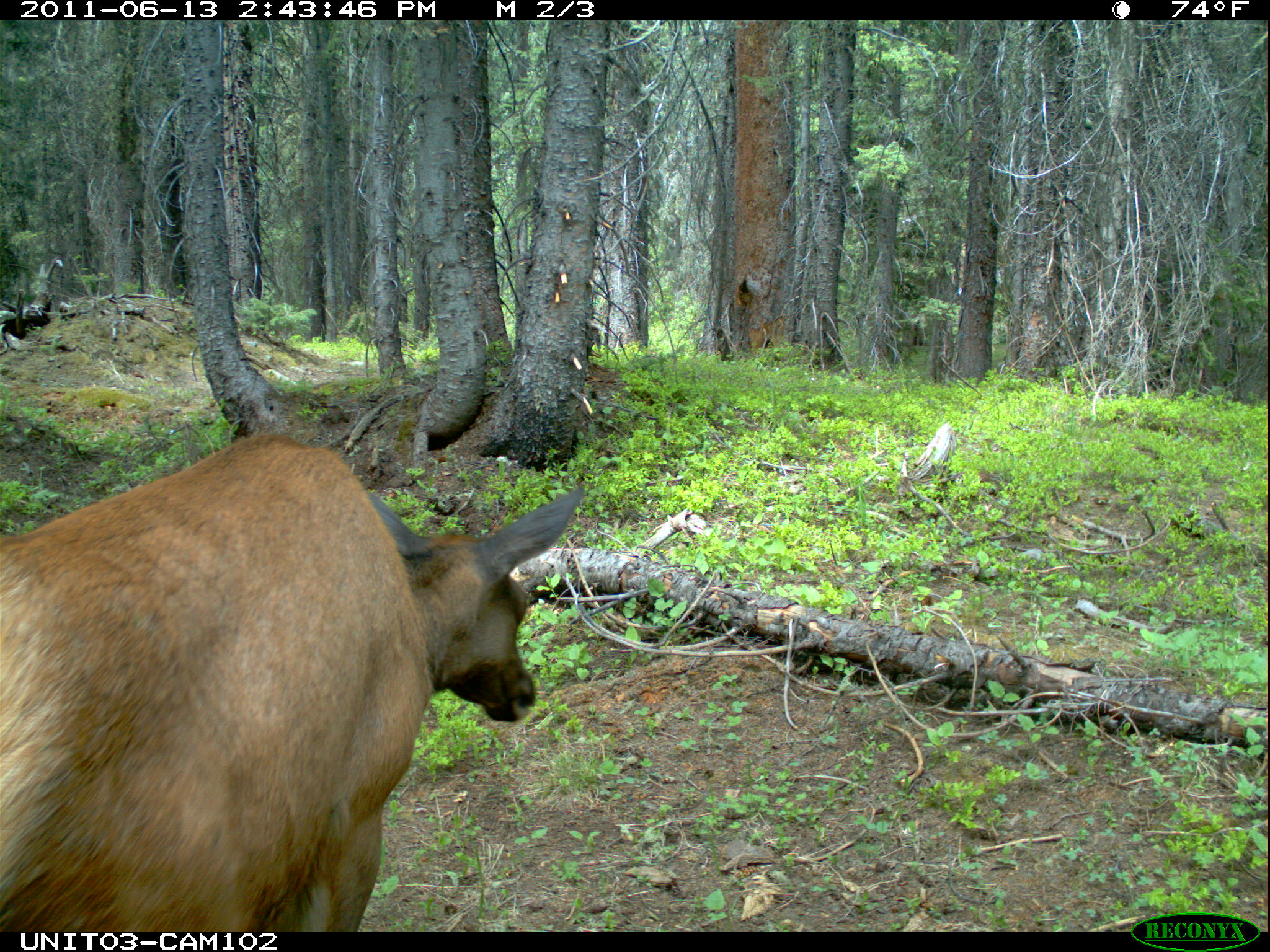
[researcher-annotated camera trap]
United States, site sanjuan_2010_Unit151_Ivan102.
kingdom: Animalia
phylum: Chordata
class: Mammalia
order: Artiodactyla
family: Cervidae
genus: Cervus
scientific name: Cervus elaphus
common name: red deer